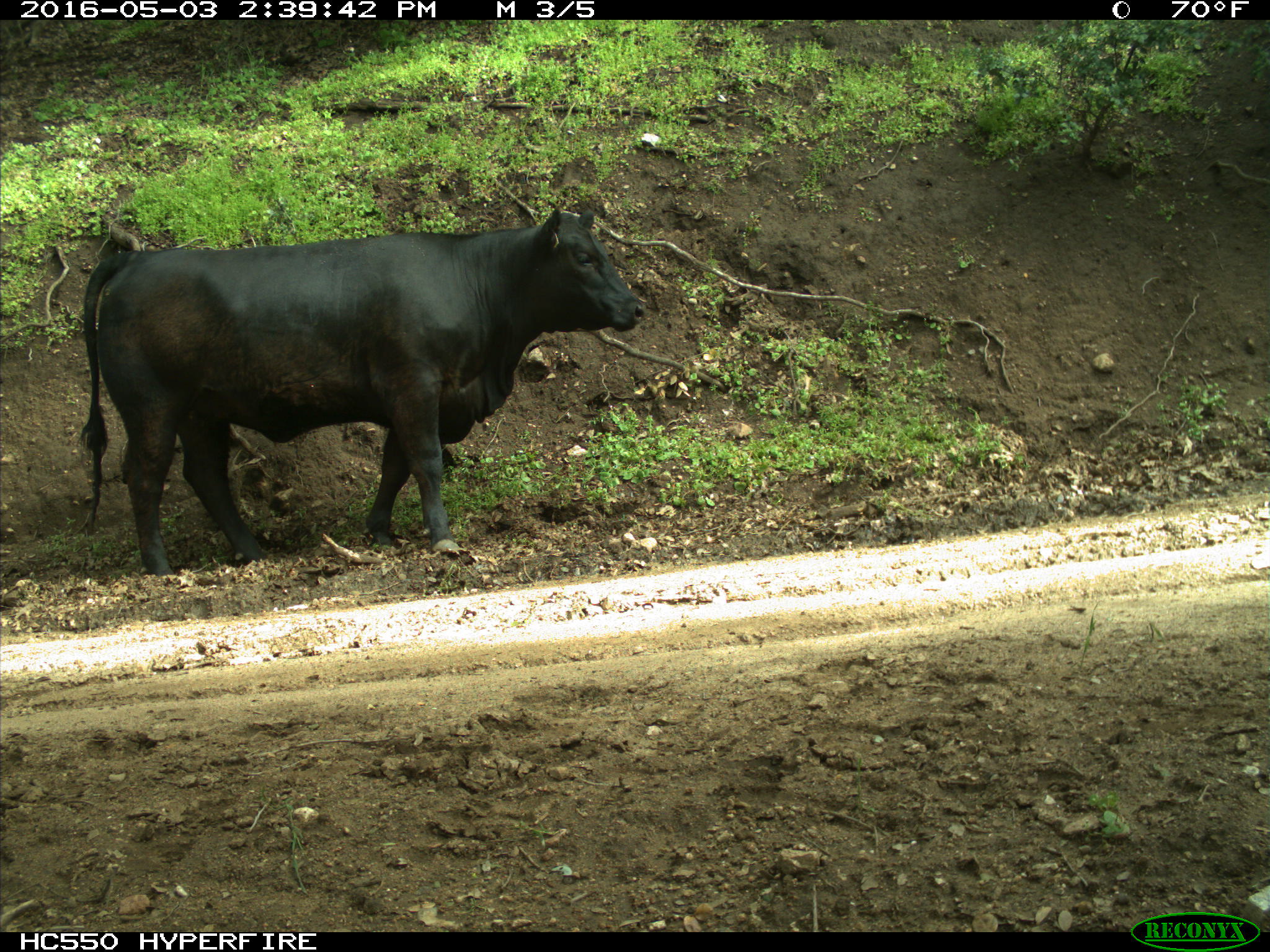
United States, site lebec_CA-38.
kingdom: Animalia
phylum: Chordata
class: Mammalia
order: Artiodactyla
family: Bovidae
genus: Bos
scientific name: Bos taurus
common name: domestic cow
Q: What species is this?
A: Bos taurus (domestic cow).